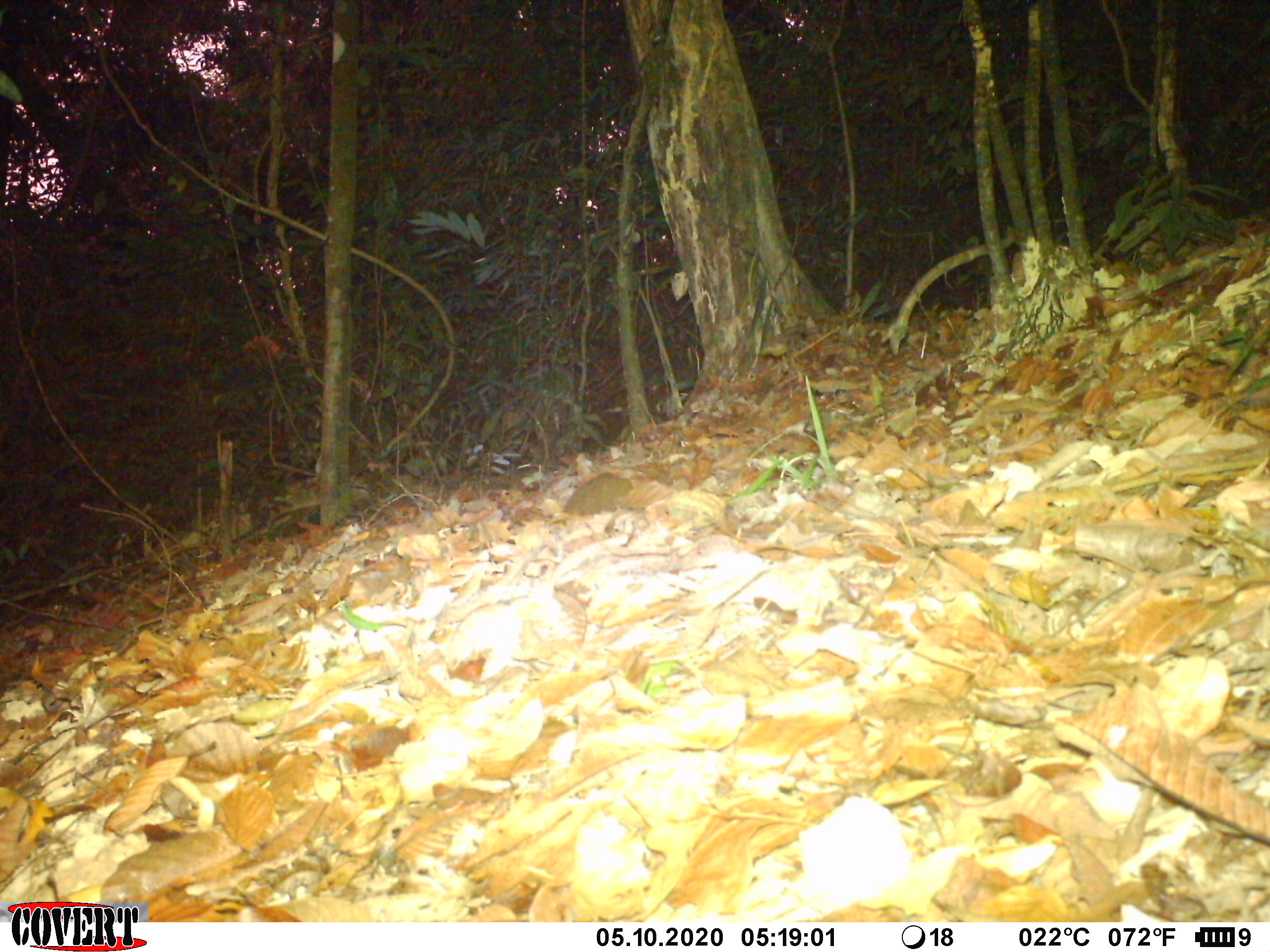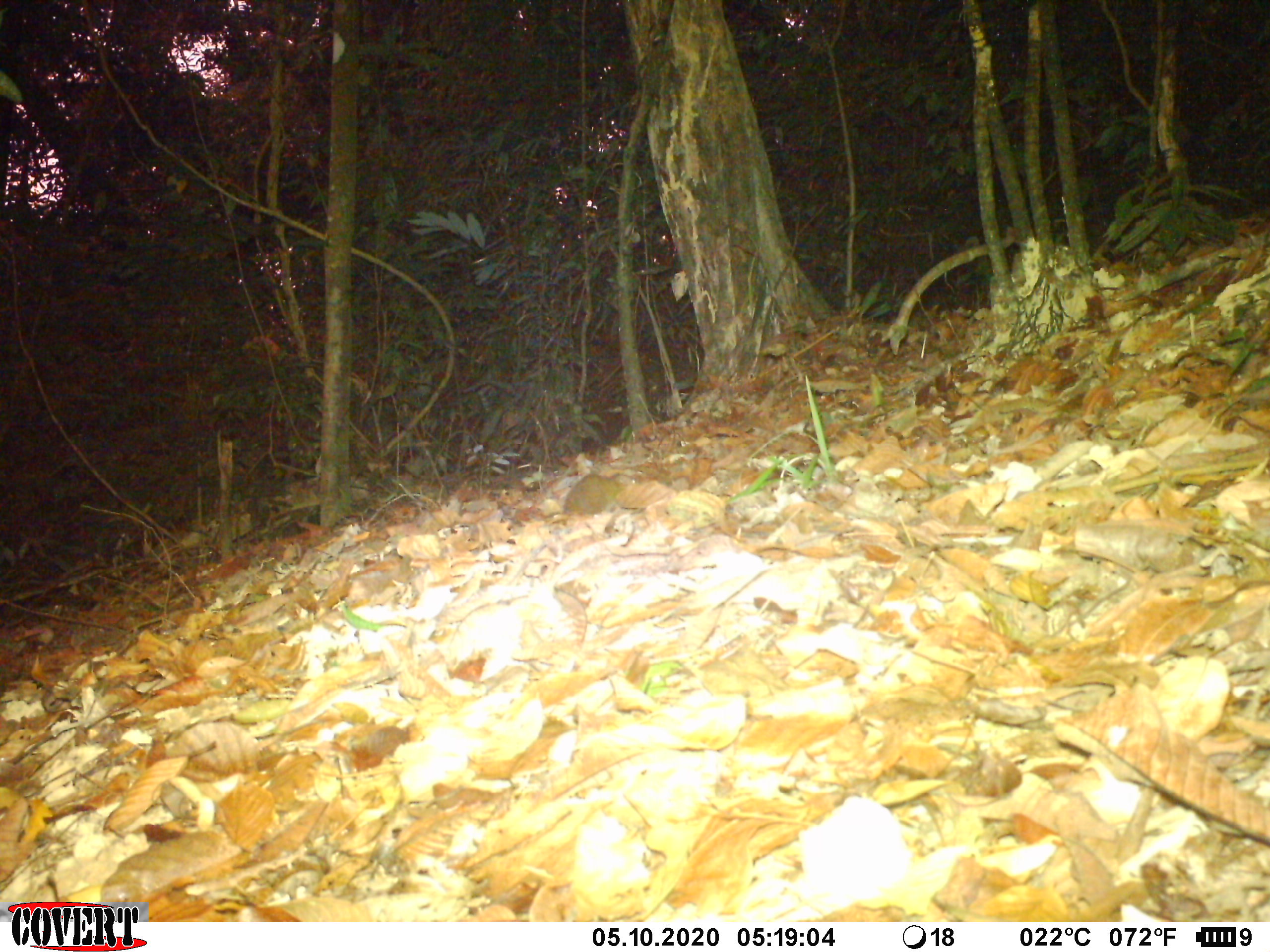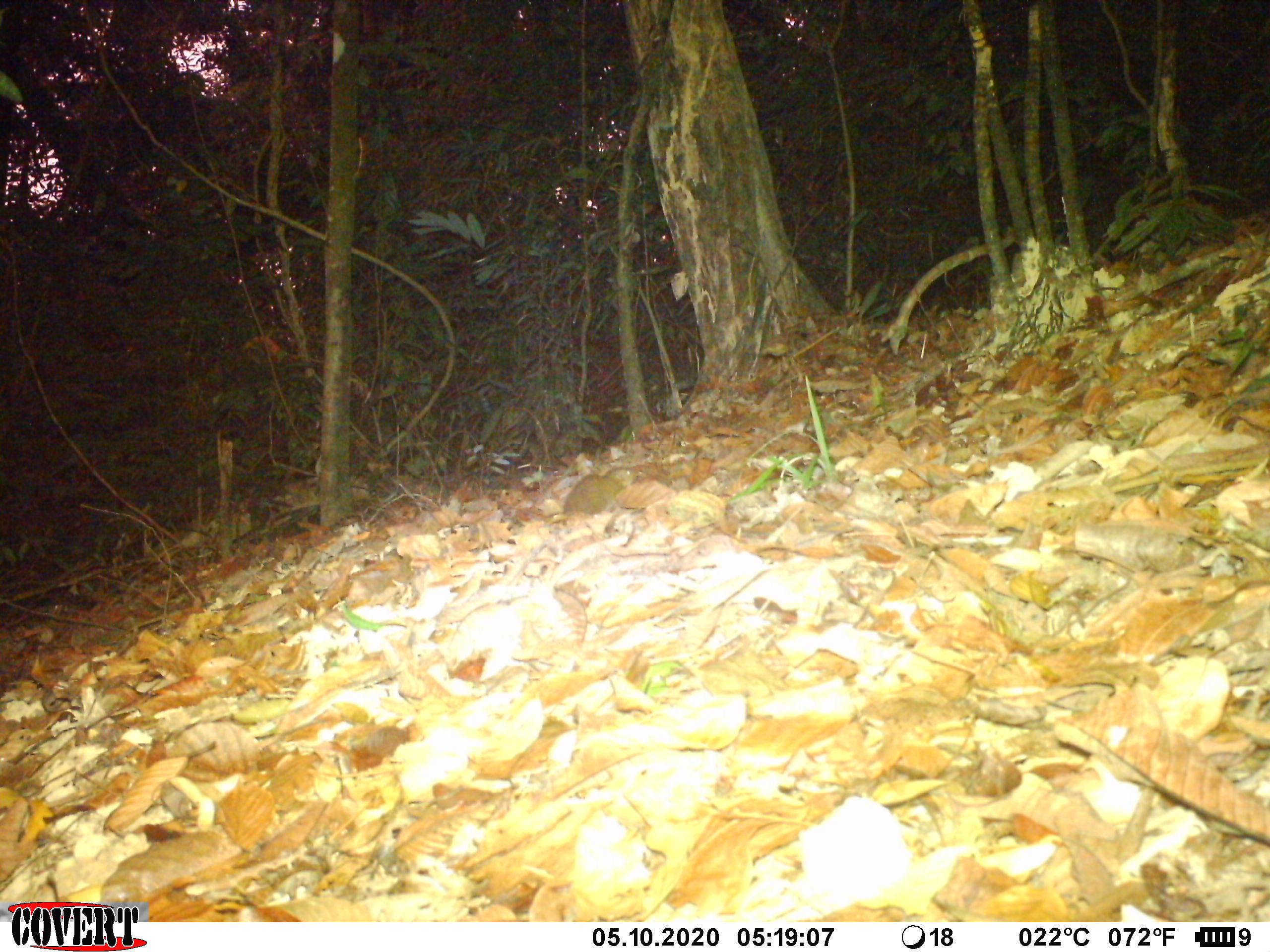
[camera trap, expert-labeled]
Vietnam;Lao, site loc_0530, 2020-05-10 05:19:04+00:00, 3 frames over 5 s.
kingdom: Animalia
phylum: Chordata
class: Mammalia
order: Rodentia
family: Sciuridae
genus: Dremomys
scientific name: Dremomys rufigenis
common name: red-cheeked squirrel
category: red cheeked squirrel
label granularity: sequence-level